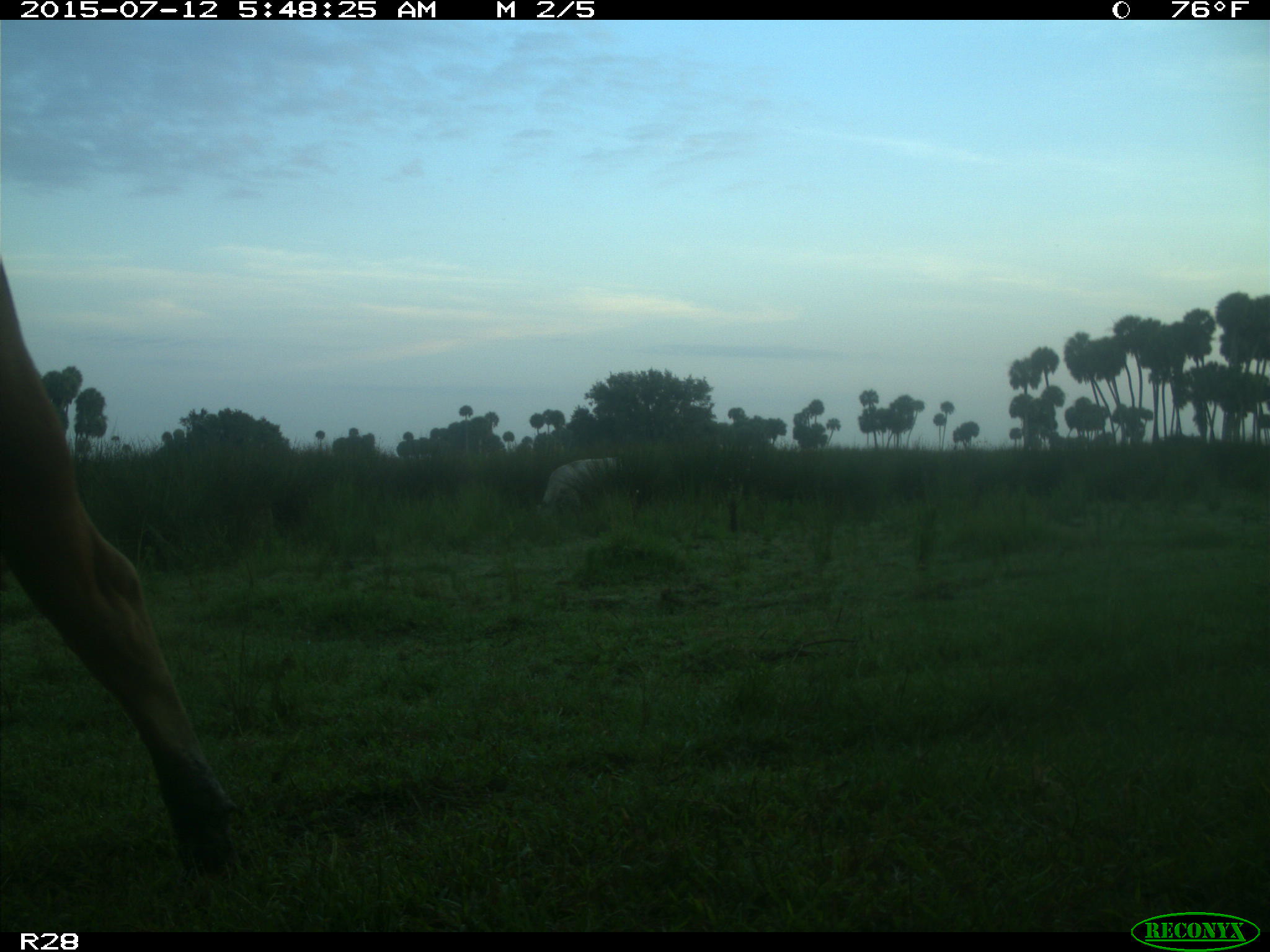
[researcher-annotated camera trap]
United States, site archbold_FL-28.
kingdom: Animalia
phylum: Chordata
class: Mammalia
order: Artiodactyla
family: Bovidae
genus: Bos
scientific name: Bos taurus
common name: domestic cow